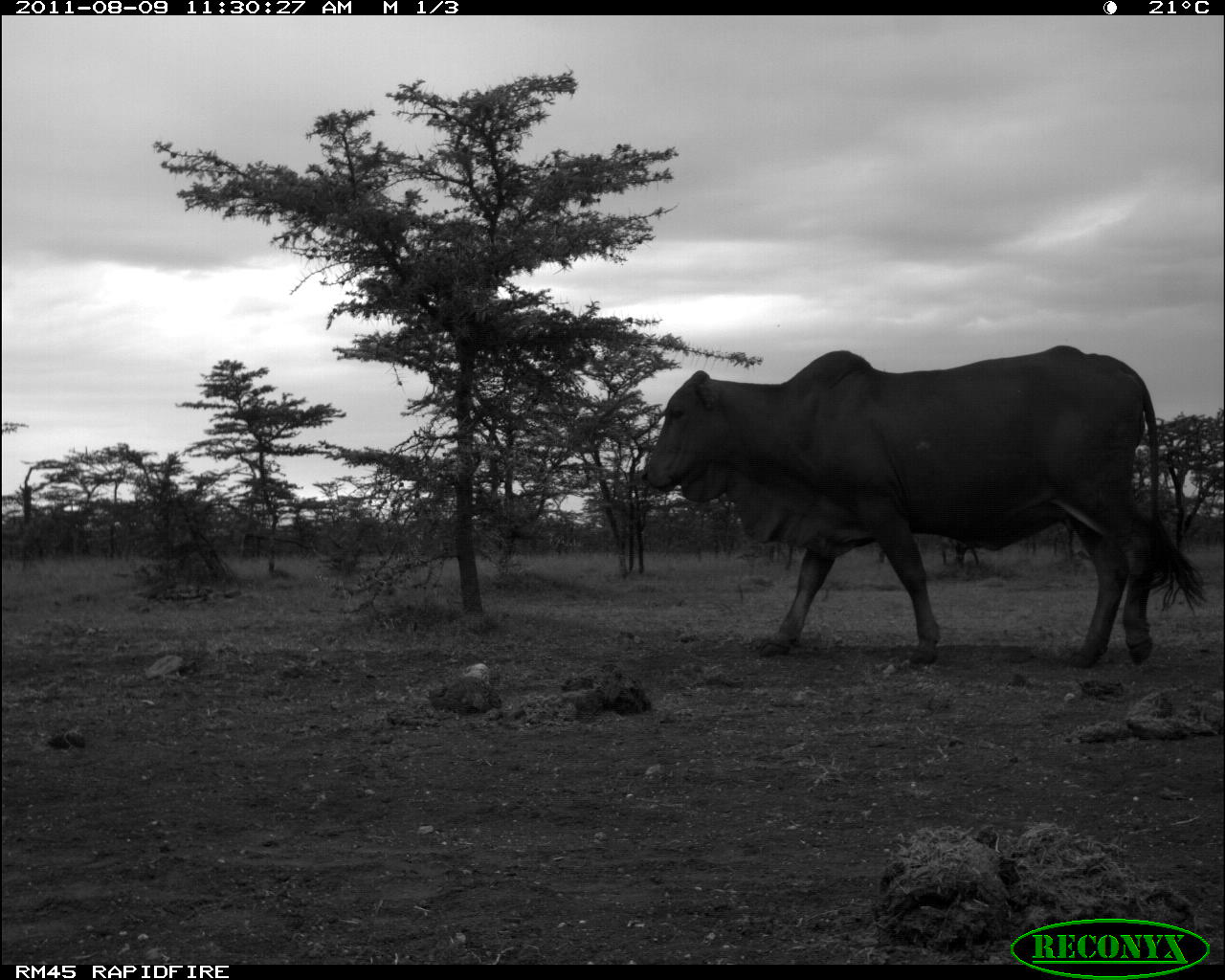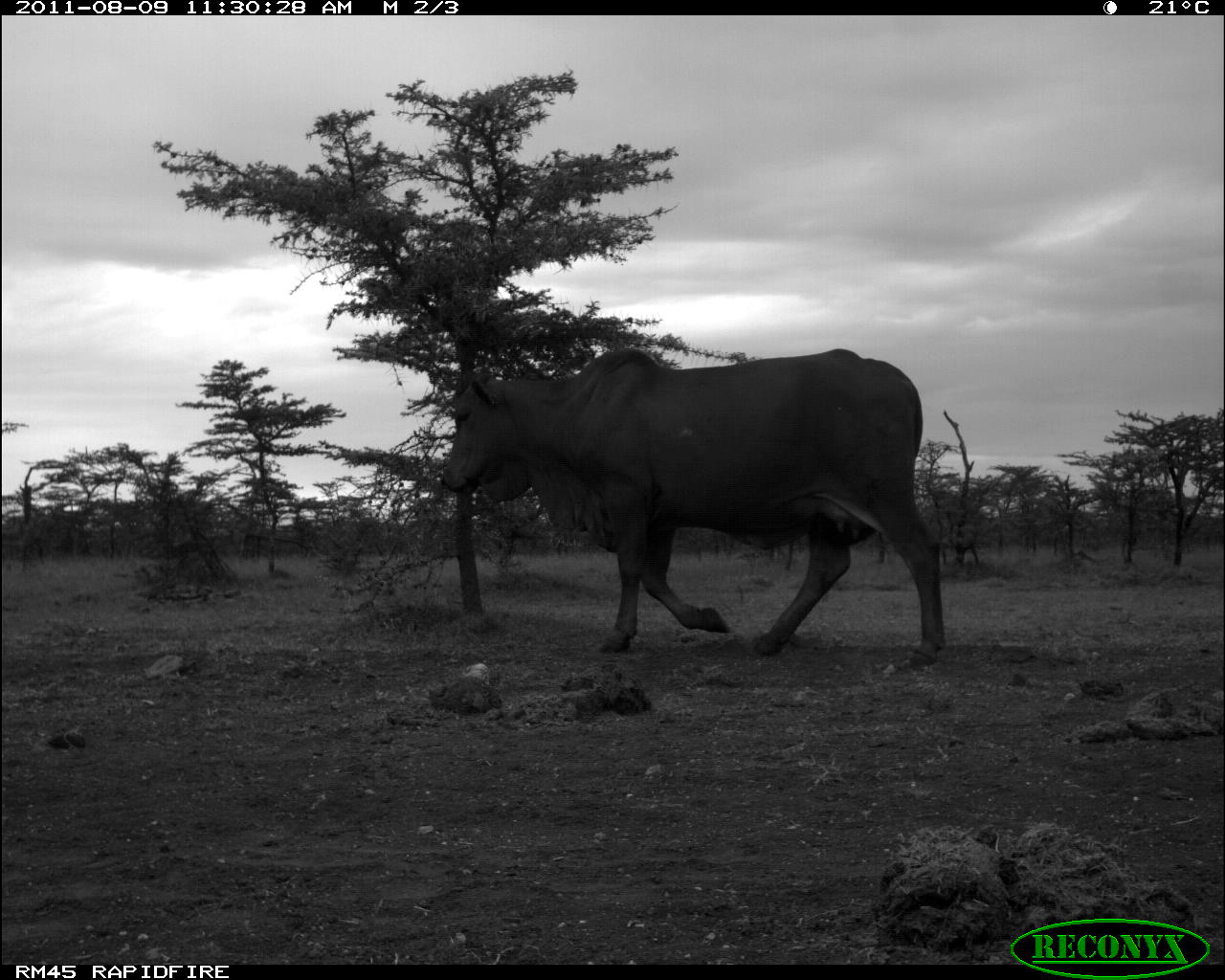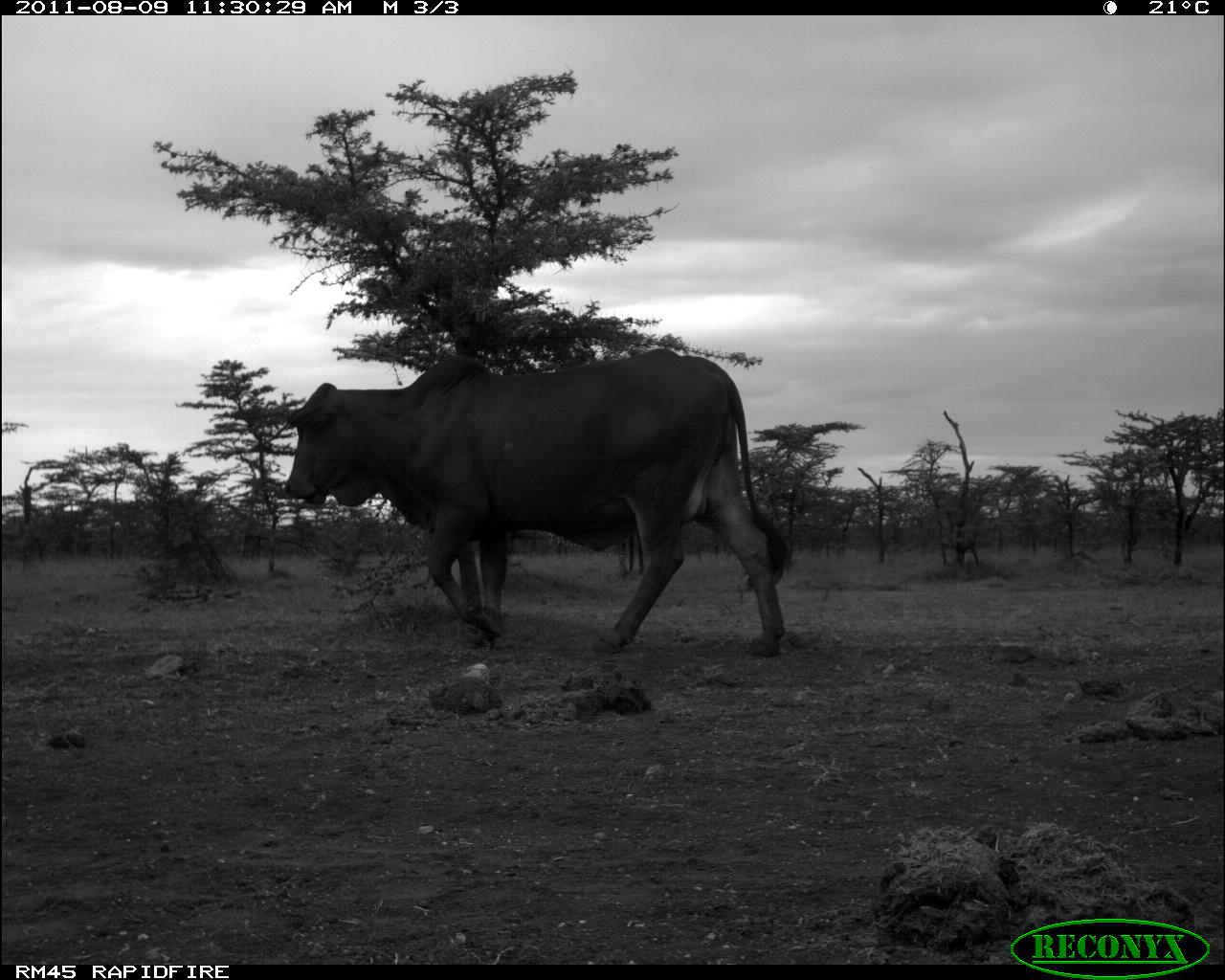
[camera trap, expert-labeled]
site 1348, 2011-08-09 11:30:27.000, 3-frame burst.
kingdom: Animalia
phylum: Chordata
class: Mammalia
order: Artiodactyla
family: Bovidae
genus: Bos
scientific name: Bos taurus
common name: domestic cattle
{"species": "Bos taurus (domestic cattle)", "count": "1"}